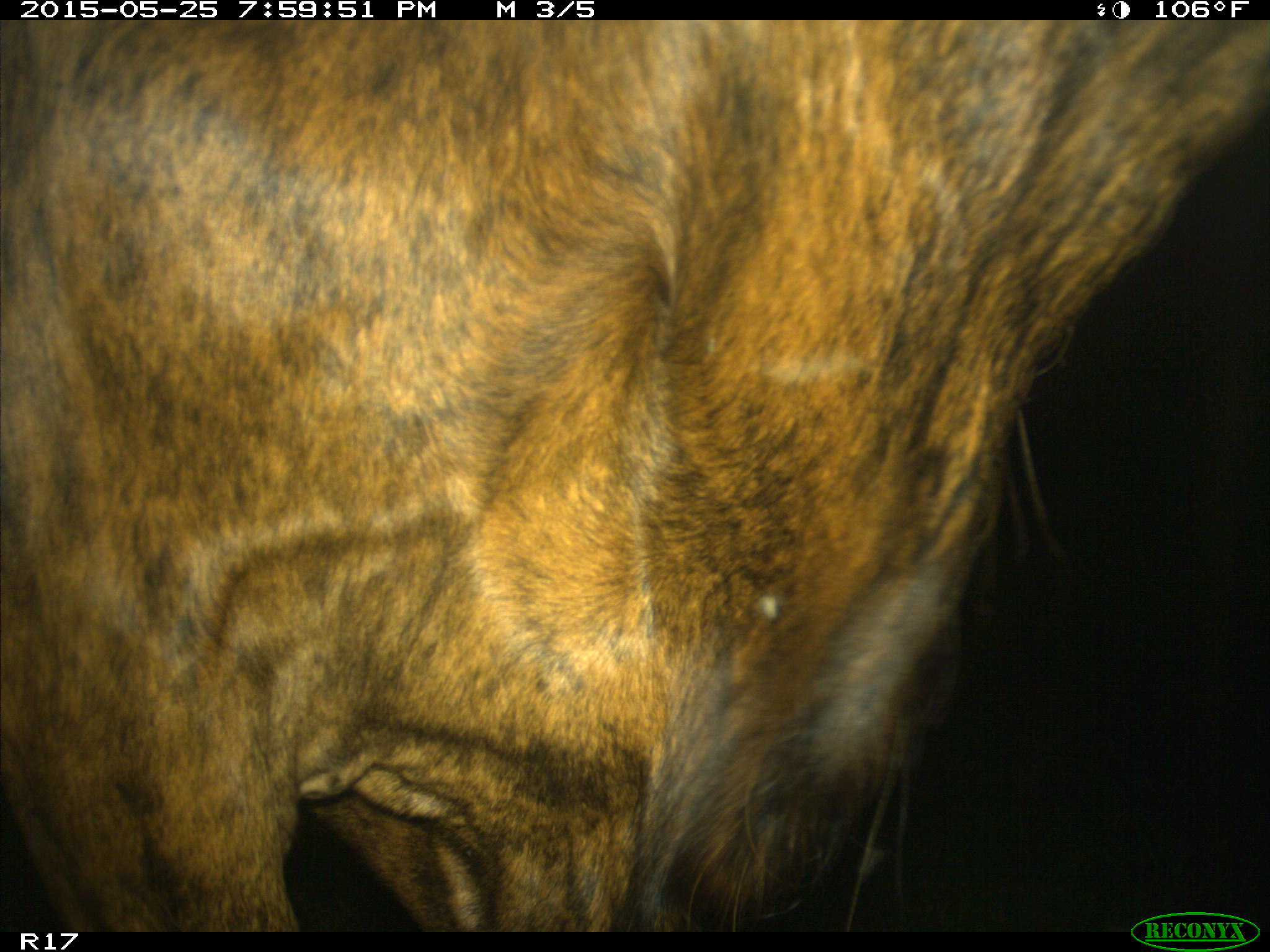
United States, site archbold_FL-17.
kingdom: Animalia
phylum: Chordata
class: Mammalia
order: Artiodactyla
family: Bovidae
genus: Bos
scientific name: Bos taurus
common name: domestic cow